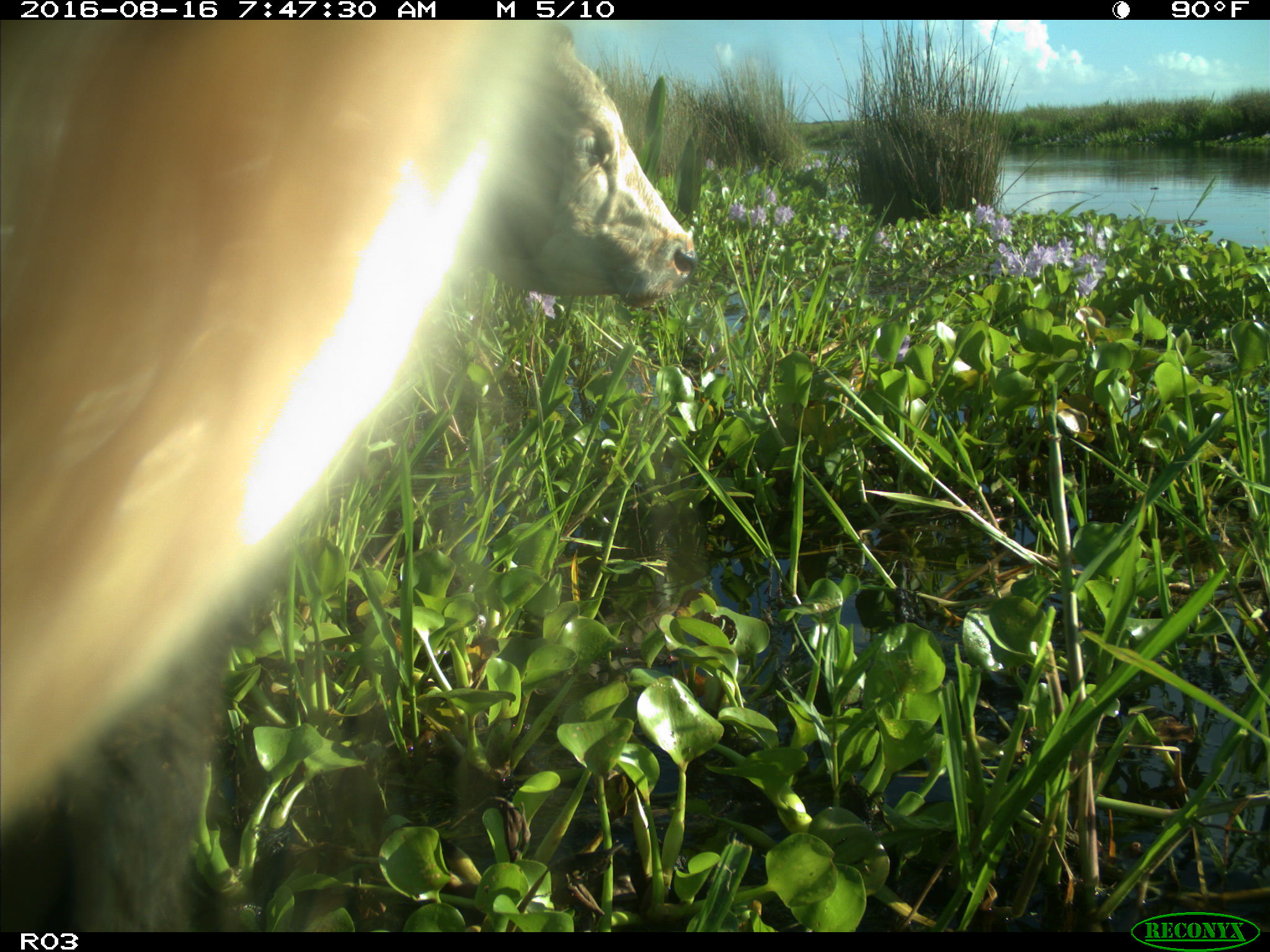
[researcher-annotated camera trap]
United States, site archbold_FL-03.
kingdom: Animalia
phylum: Chordata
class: Mammalia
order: Artiodactyla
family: Bovidae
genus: Bos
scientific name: Bos taurus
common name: domestic cow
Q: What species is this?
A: Bos taurus (domestic cow).